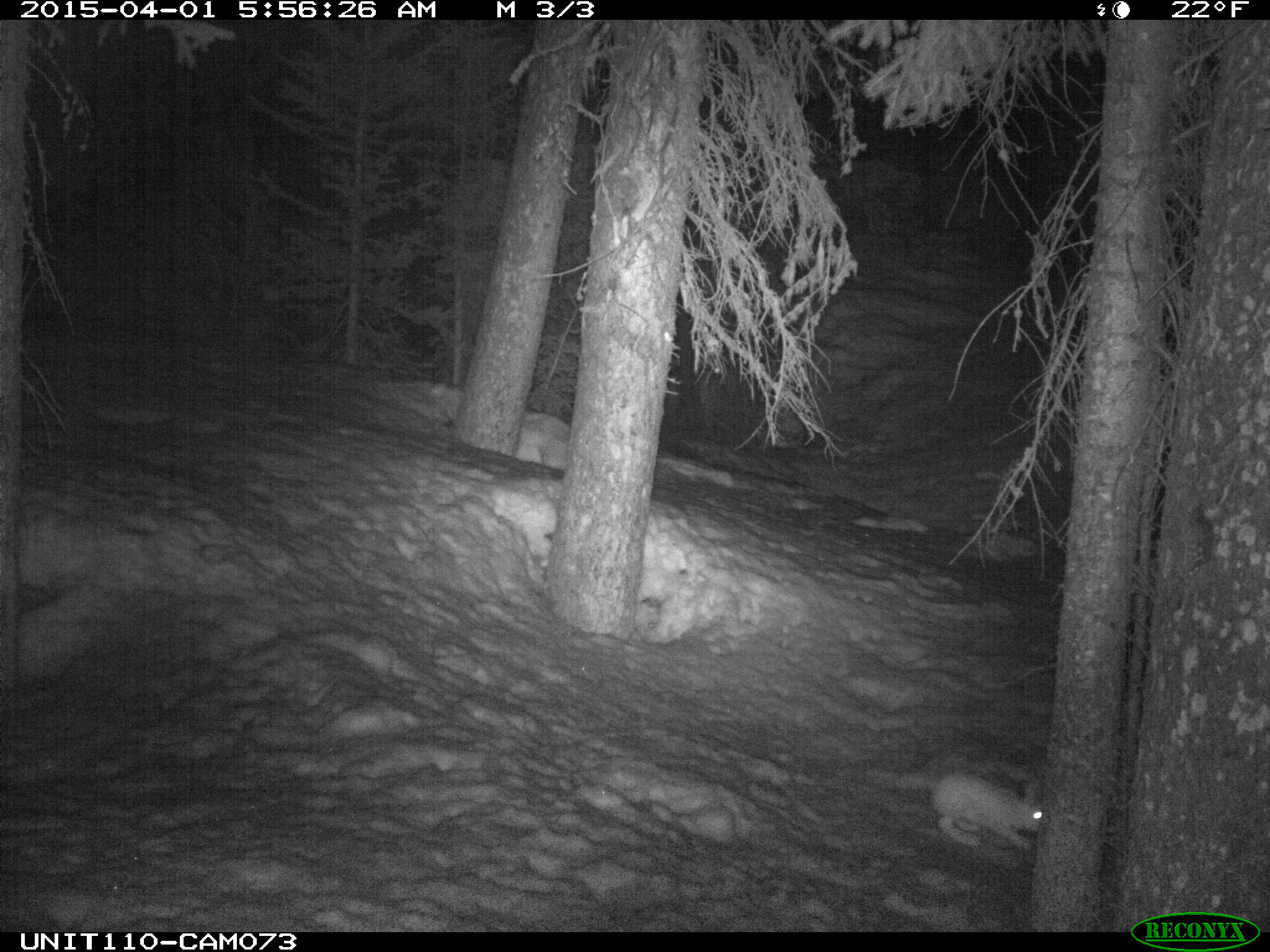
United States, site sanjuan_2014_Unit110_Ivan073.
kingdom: Animalia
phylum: Chordata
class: Mammalia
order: Lagomorpha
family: Leporidae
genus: Lepus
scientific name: Lepus americanus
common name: snowshoe hare